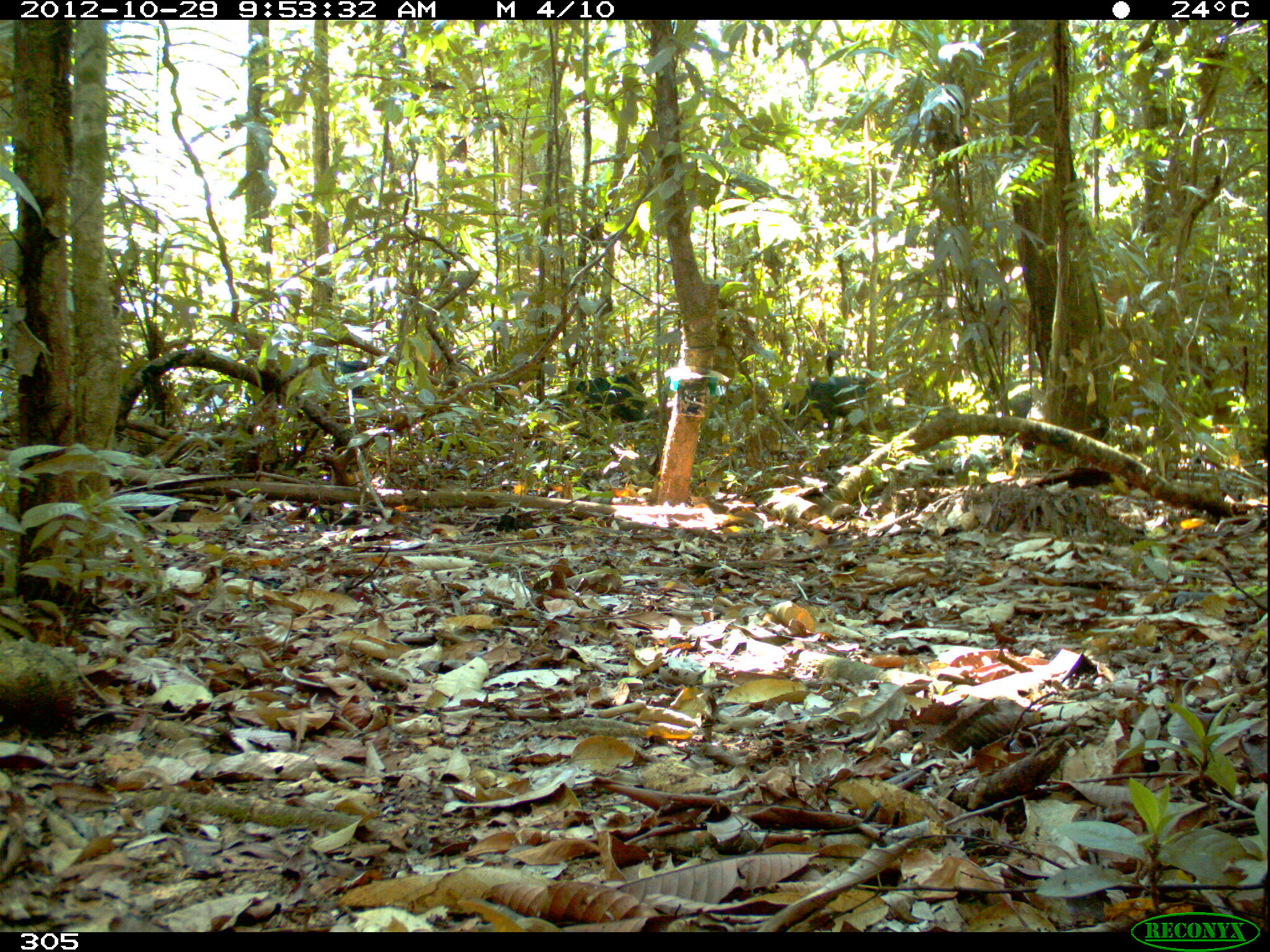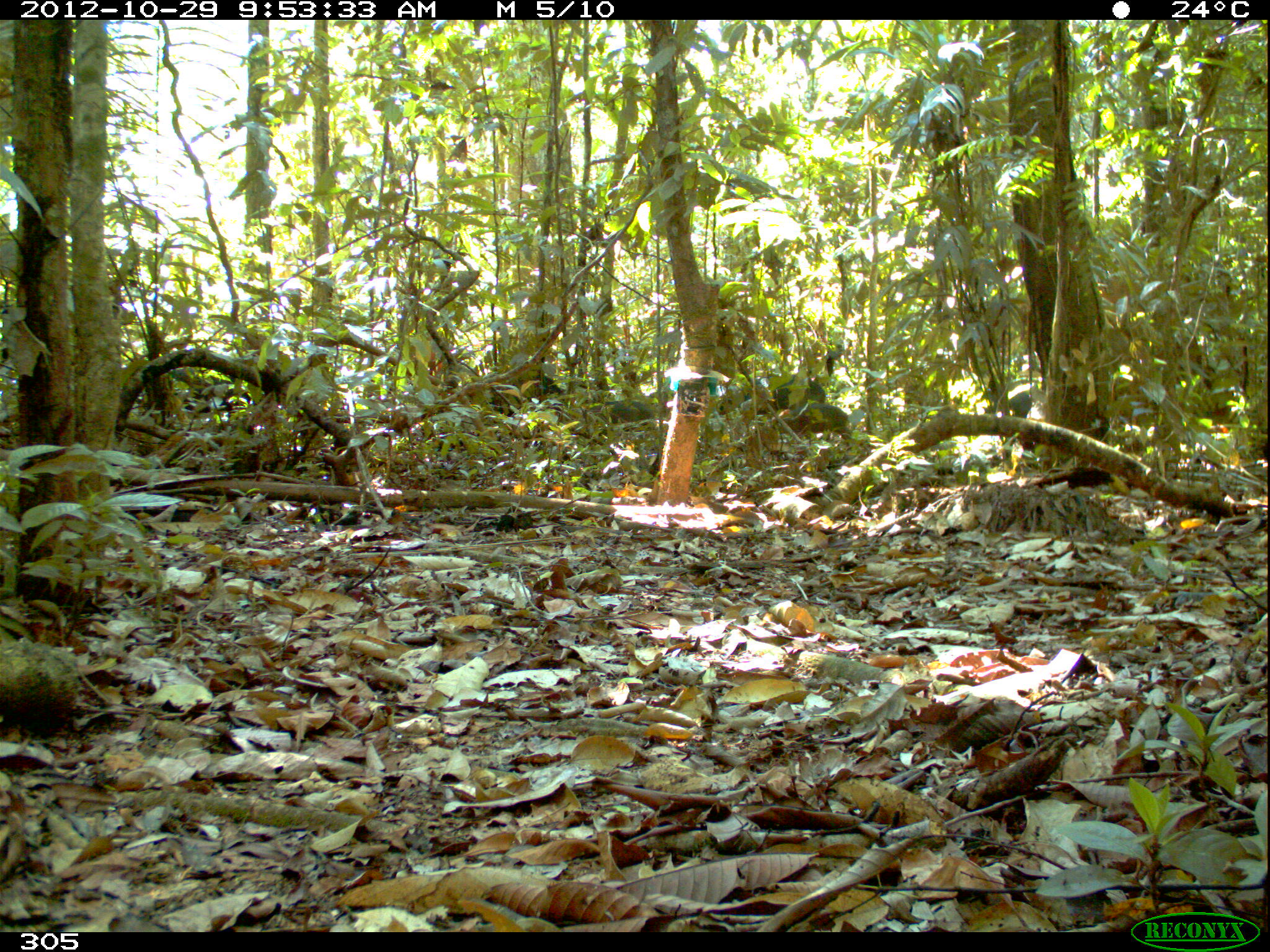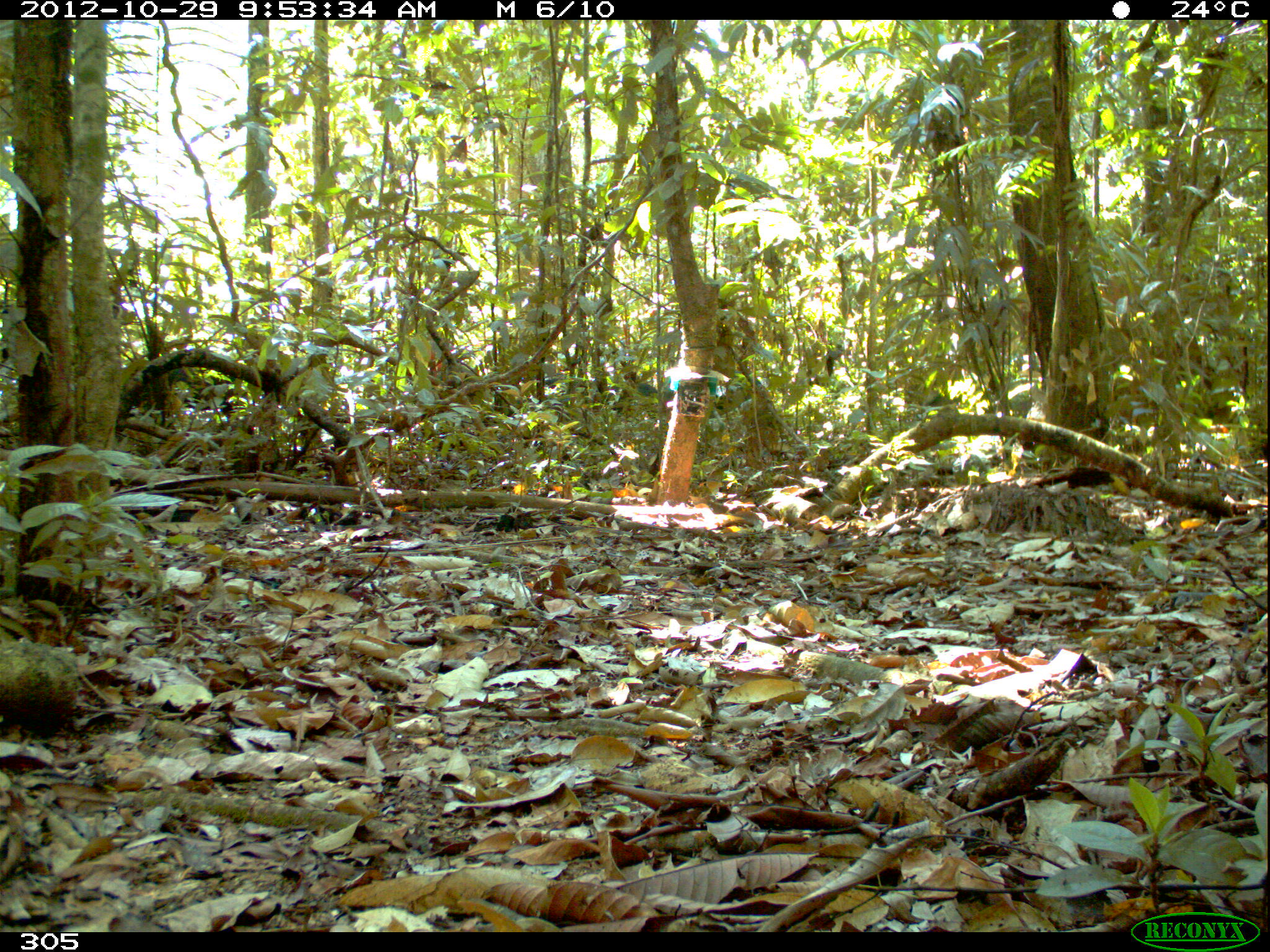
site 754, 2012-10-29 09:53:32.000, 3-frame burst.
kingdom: Animalia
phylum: Chordata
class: Mammalia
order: Artiodactyla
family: Tayassuidae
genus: Tayassu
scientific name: Tayassu pecari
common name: white-lipped peccary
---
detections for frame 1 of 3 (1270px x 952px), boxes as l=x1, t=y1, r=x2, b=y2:
tayassu pecari: l=782, t=374, r=882, b=440; l=549, t=375, r=654, b=431; l=325, t=360, r=387, b=400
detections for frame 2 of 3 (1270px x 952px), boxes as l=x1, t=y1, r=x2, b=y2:
tayassu pecari: l=1007, t=380, r=1110, b=470; l=715, t=373, r=826, b=435; l=772, t=402, r=852, b=450; l=485, t=374, r=570, b=417; l=183, t=379, r=251, b=420; l=595, t=399, r=661, b=436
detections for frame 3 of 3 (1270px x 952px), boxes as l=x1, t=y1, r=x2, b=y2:
tayassu pecari: l=122, t=362, r=254, b=436